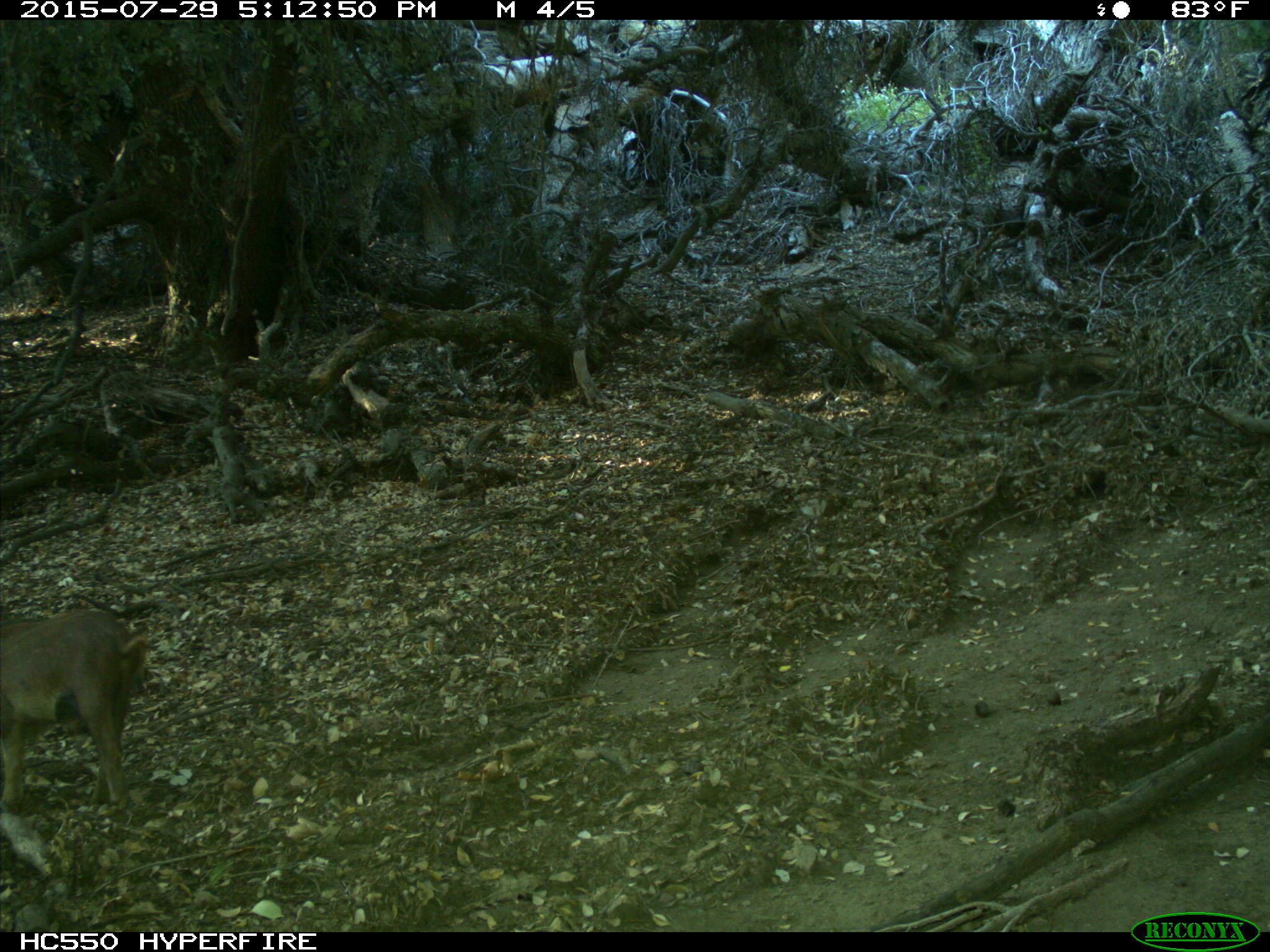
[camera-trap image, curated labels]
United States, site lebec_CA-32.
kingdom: Animalia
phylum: Chordata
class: Mammalia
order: Artiodactyla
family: Suidae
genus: Sus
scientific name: Sus scrofa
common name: wild boar